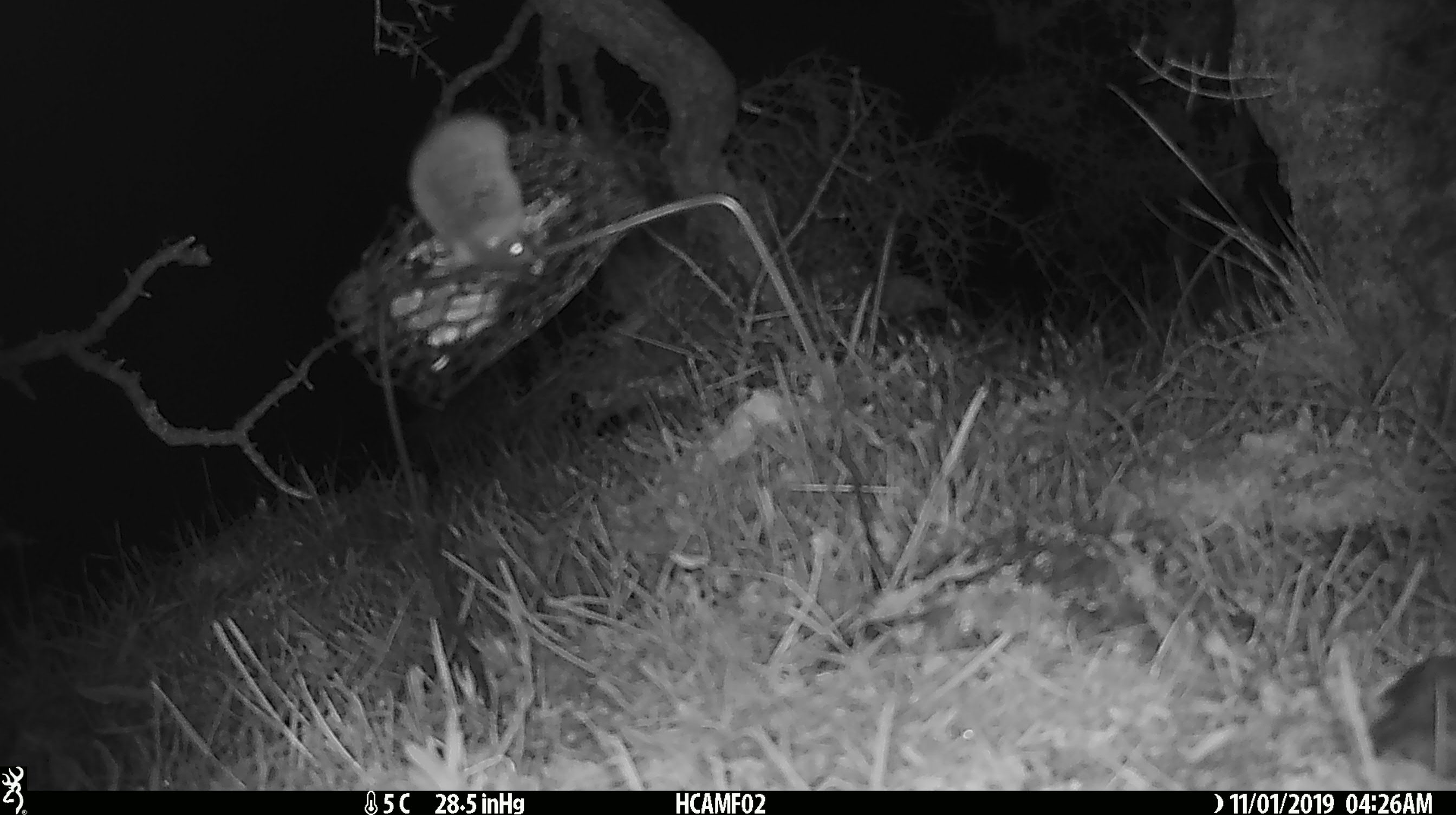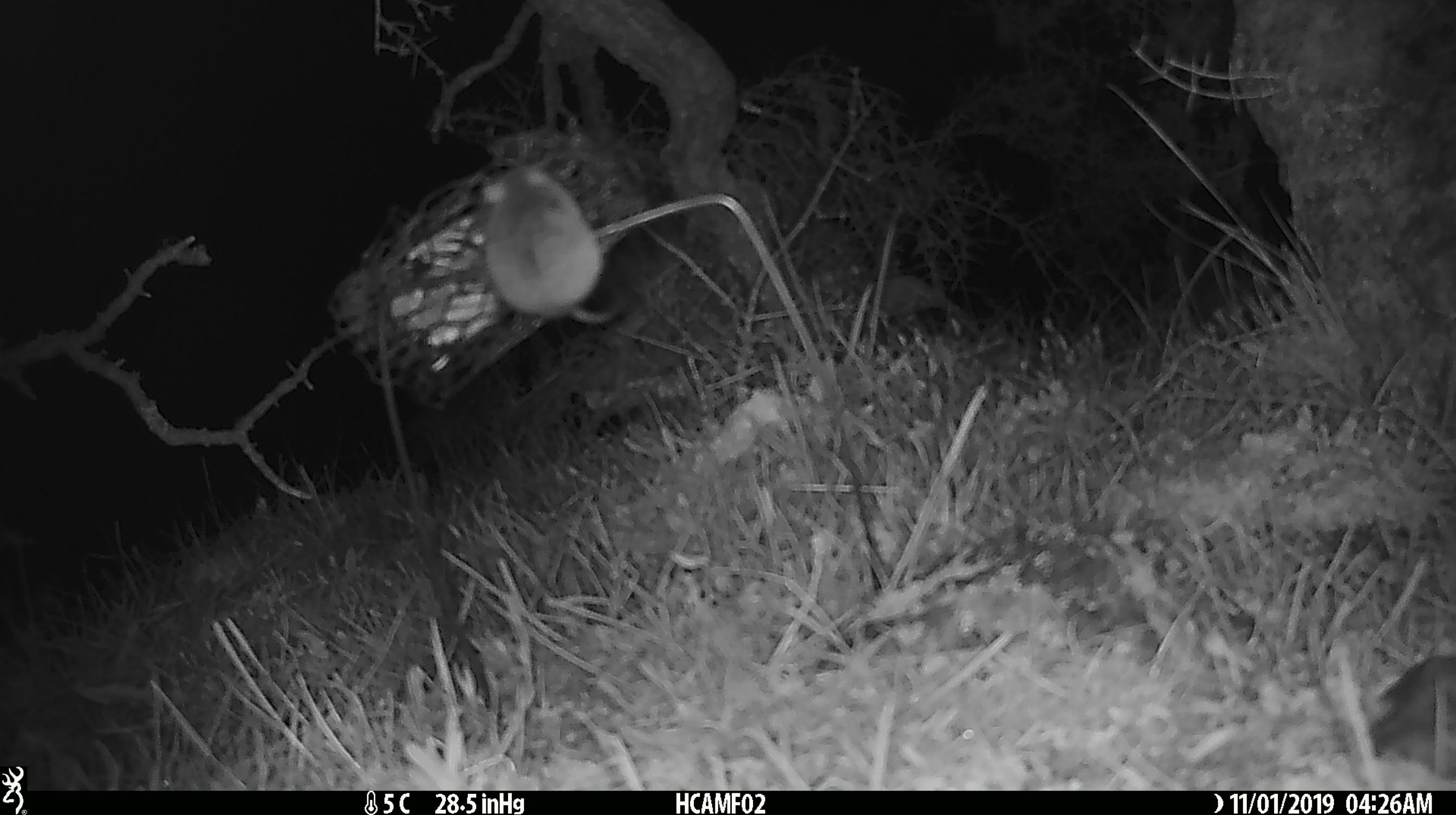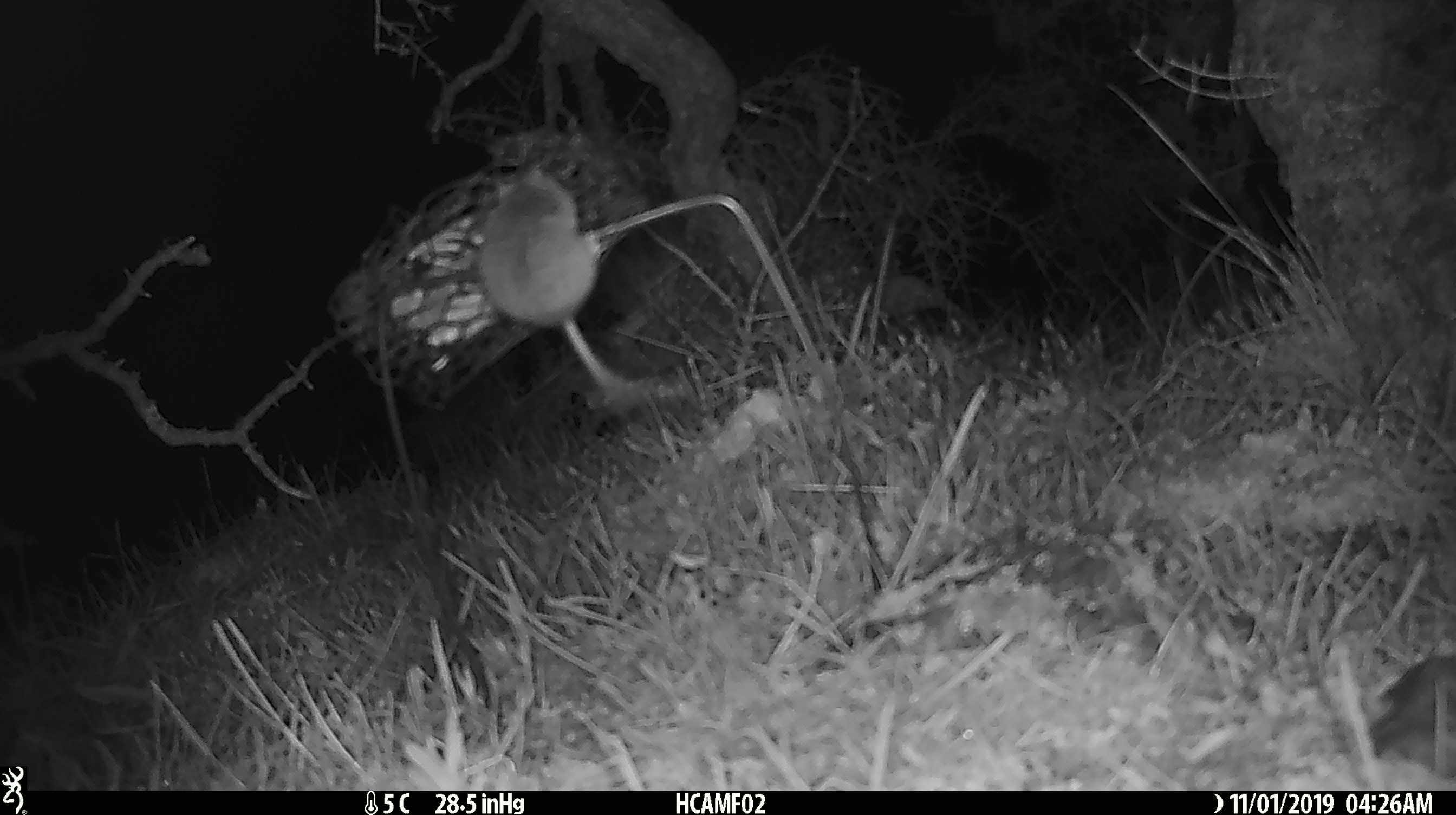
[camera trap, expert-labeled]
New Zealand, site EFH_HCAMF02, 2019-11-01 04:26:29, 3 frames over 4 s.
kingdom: Animalia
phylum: Chordata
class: Mammalia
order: Rodentia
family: Muridae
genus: Mus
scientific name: Mus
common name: mouse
Mouse (Mus).